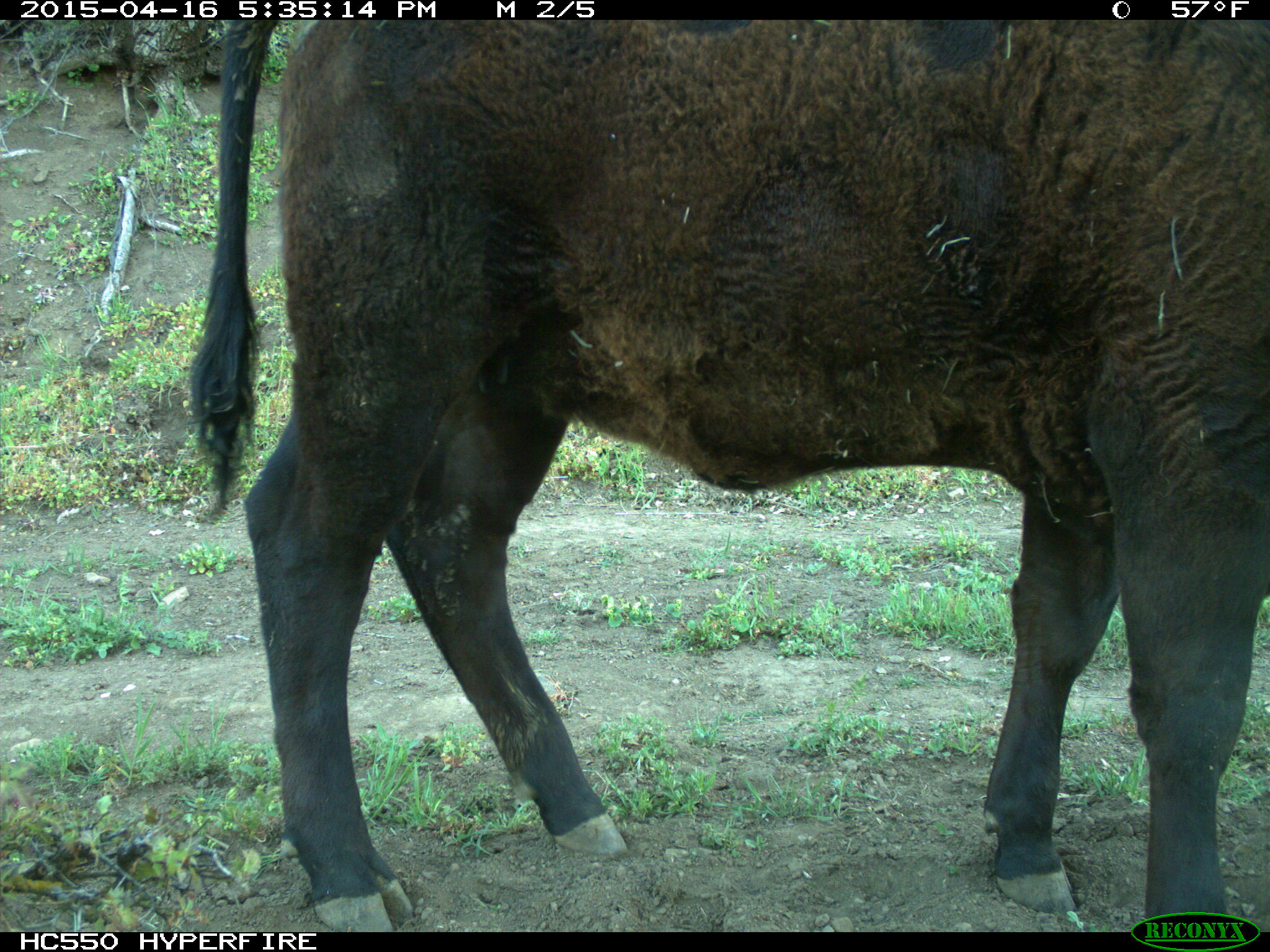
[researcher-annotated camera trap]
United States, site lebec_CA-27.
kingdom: Animalia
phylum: Chordata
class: Mammalia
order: Artiodactyla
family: Bovidae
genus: Bos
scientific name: Bos taurus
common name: domestic cow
Bos taurus (domestic cow).